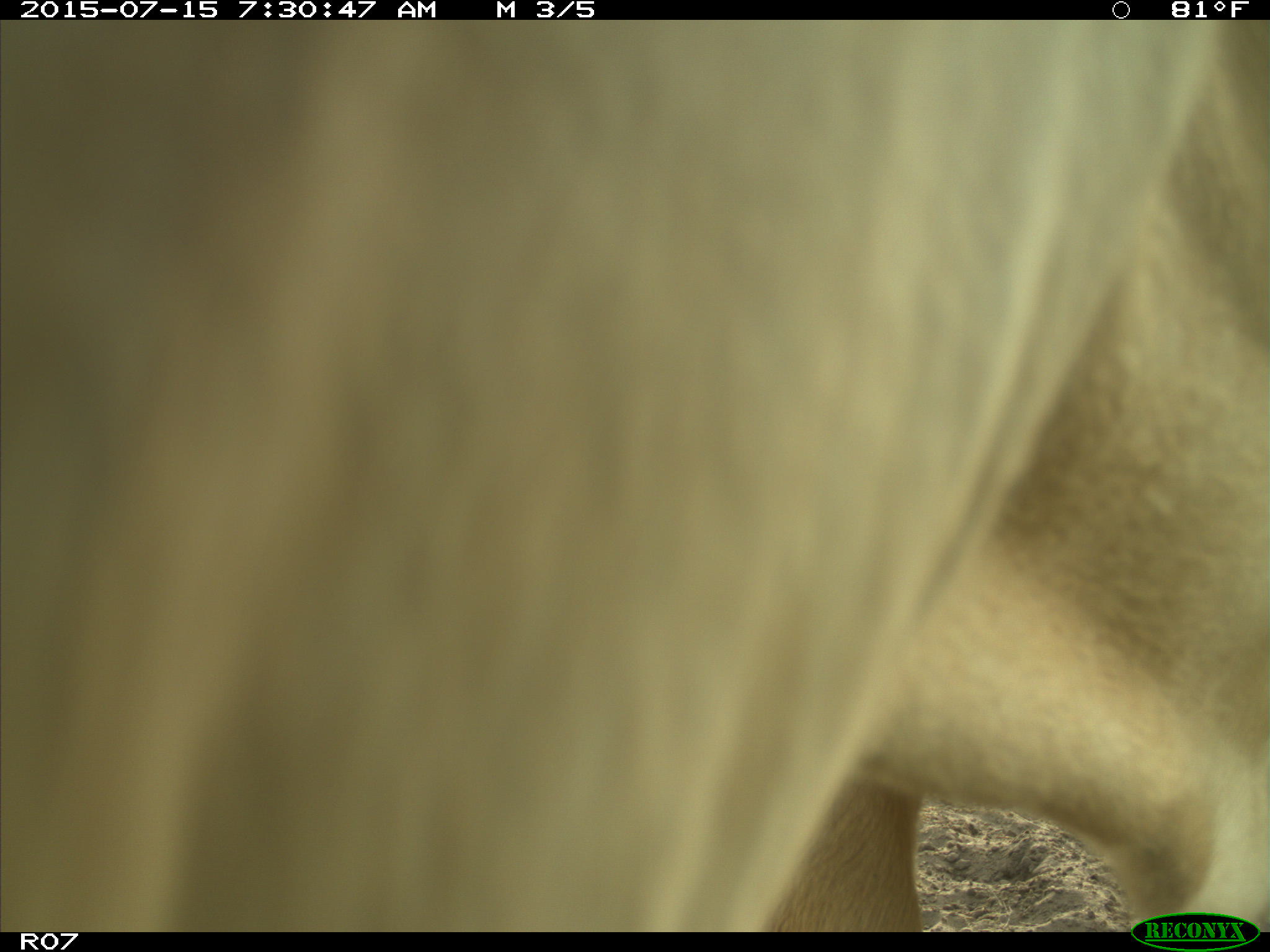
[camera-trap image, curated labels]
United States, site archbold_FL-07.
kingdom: Animalia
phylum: Chordata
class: Mammalia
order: Artiodactyla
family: Bovidae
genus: Bos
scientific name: Bos taurus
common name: domestic cow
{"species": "Bos taurus (domestic cow)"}